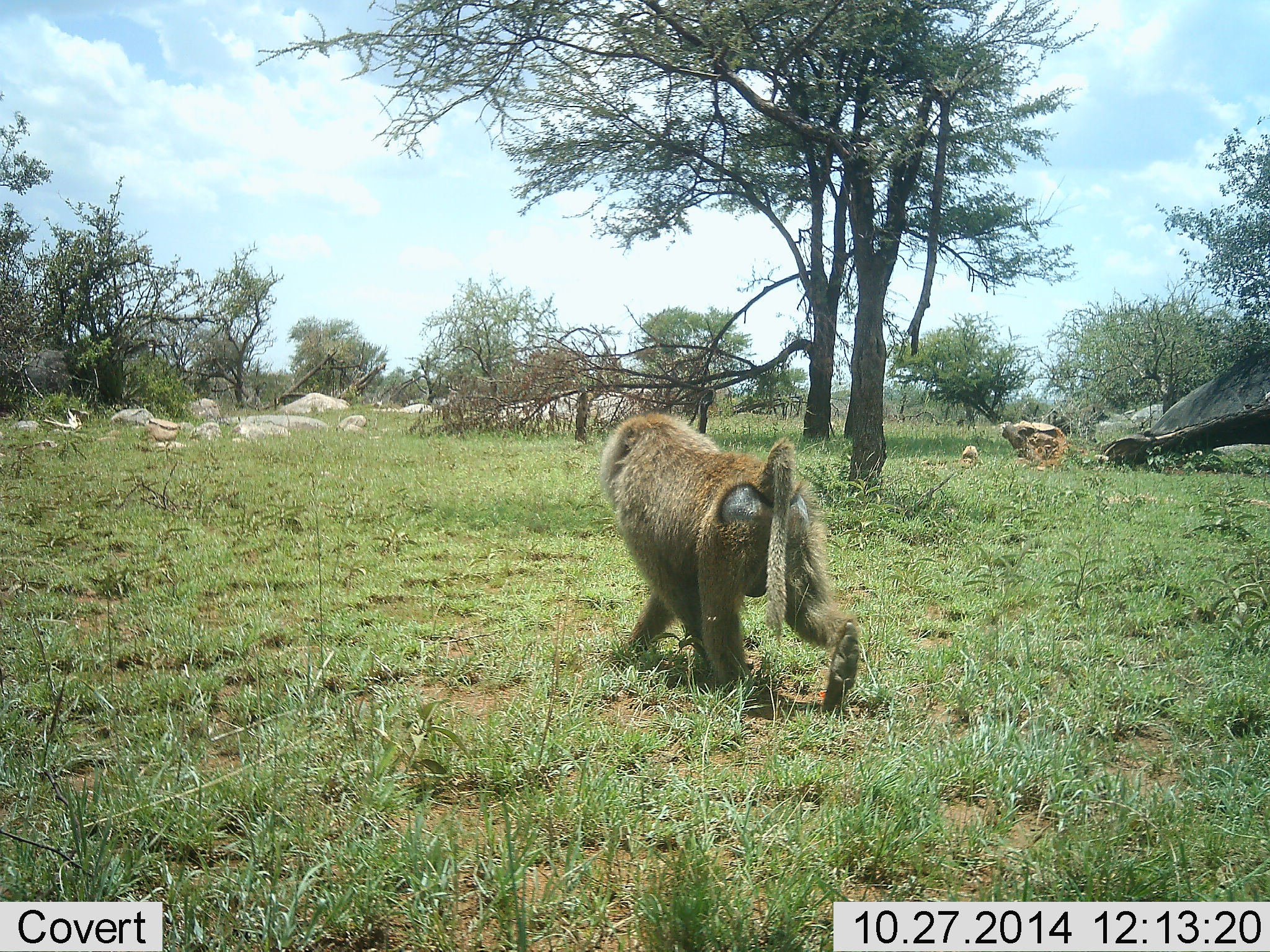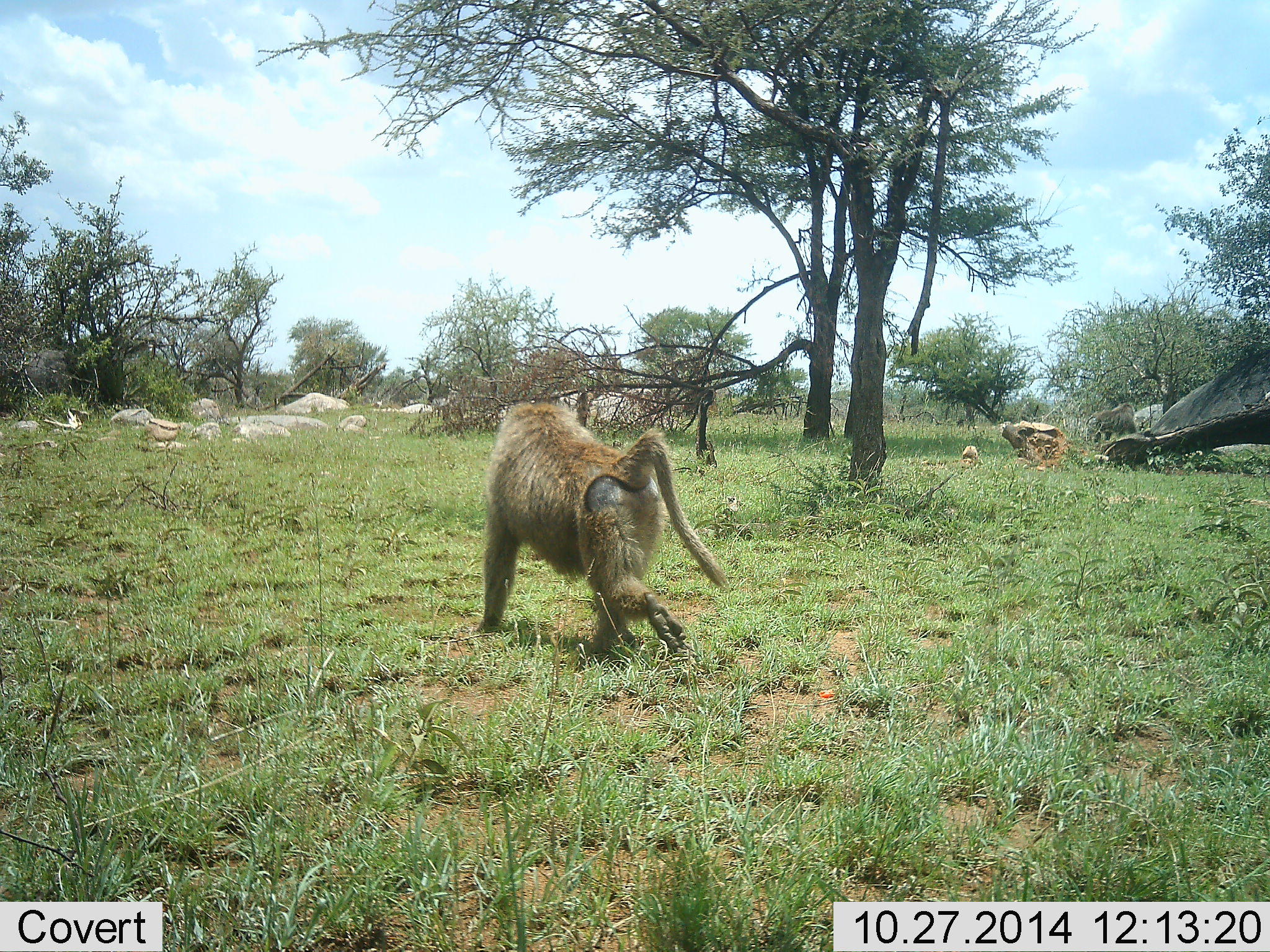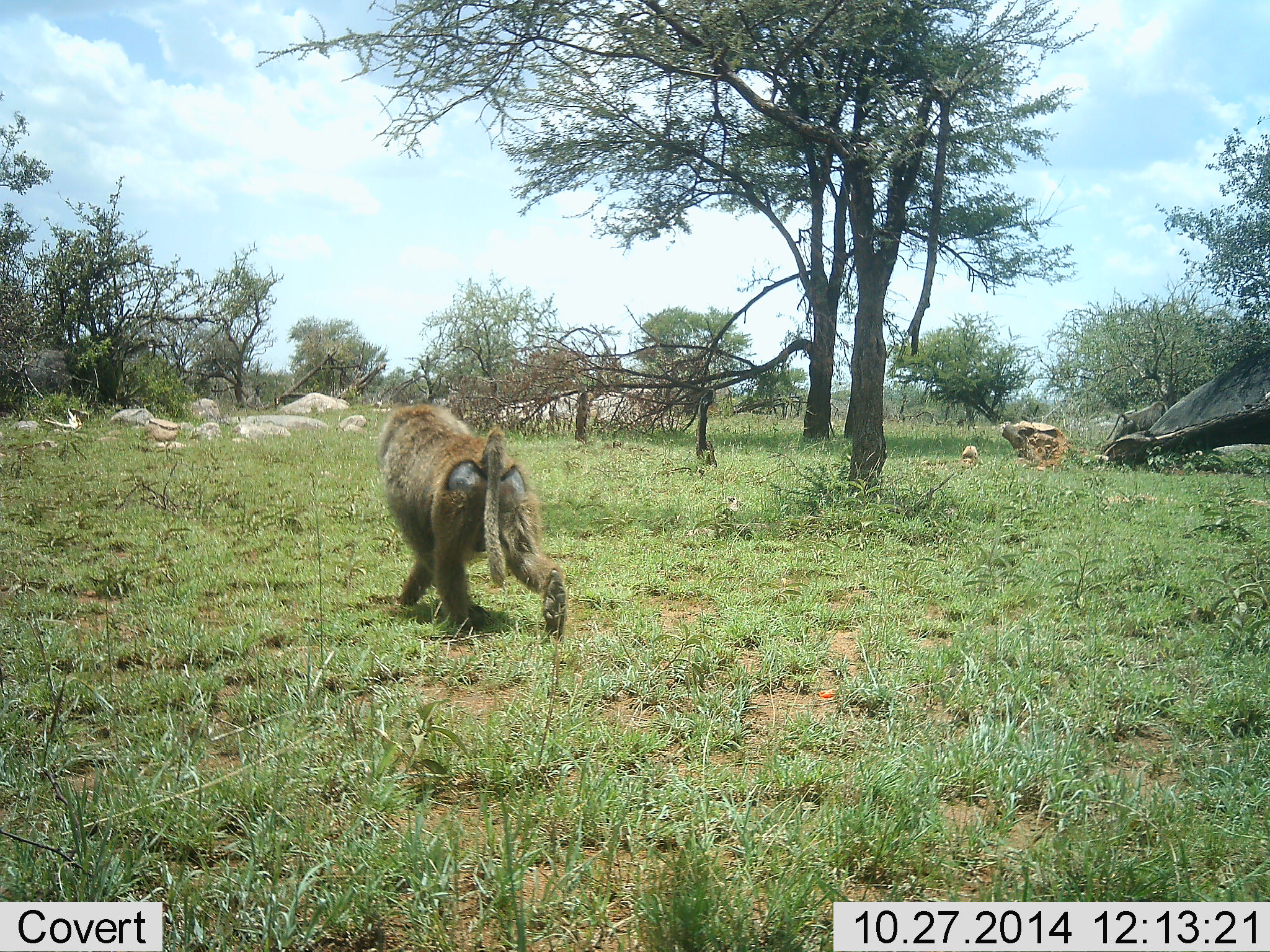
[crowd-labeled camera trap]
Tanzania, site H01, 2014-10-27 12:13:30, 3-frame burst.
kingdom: Animalia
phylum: Chordata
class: Mammalia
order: Primates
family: Cercopithecidae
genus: Papio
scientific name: Papio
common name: baboon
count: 2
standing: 0%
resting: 0%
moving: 100%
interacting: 0%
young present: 0%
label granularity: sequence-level